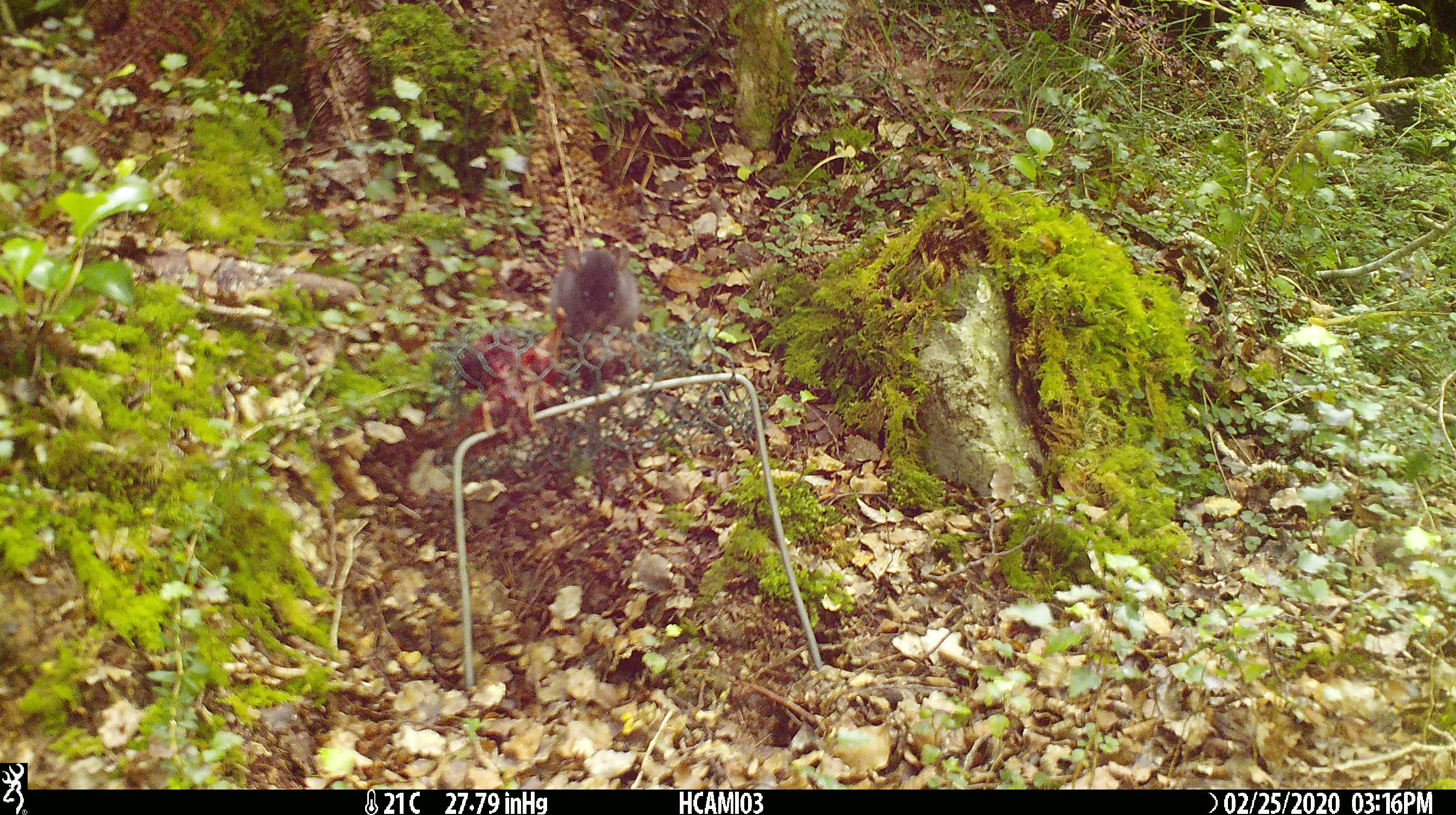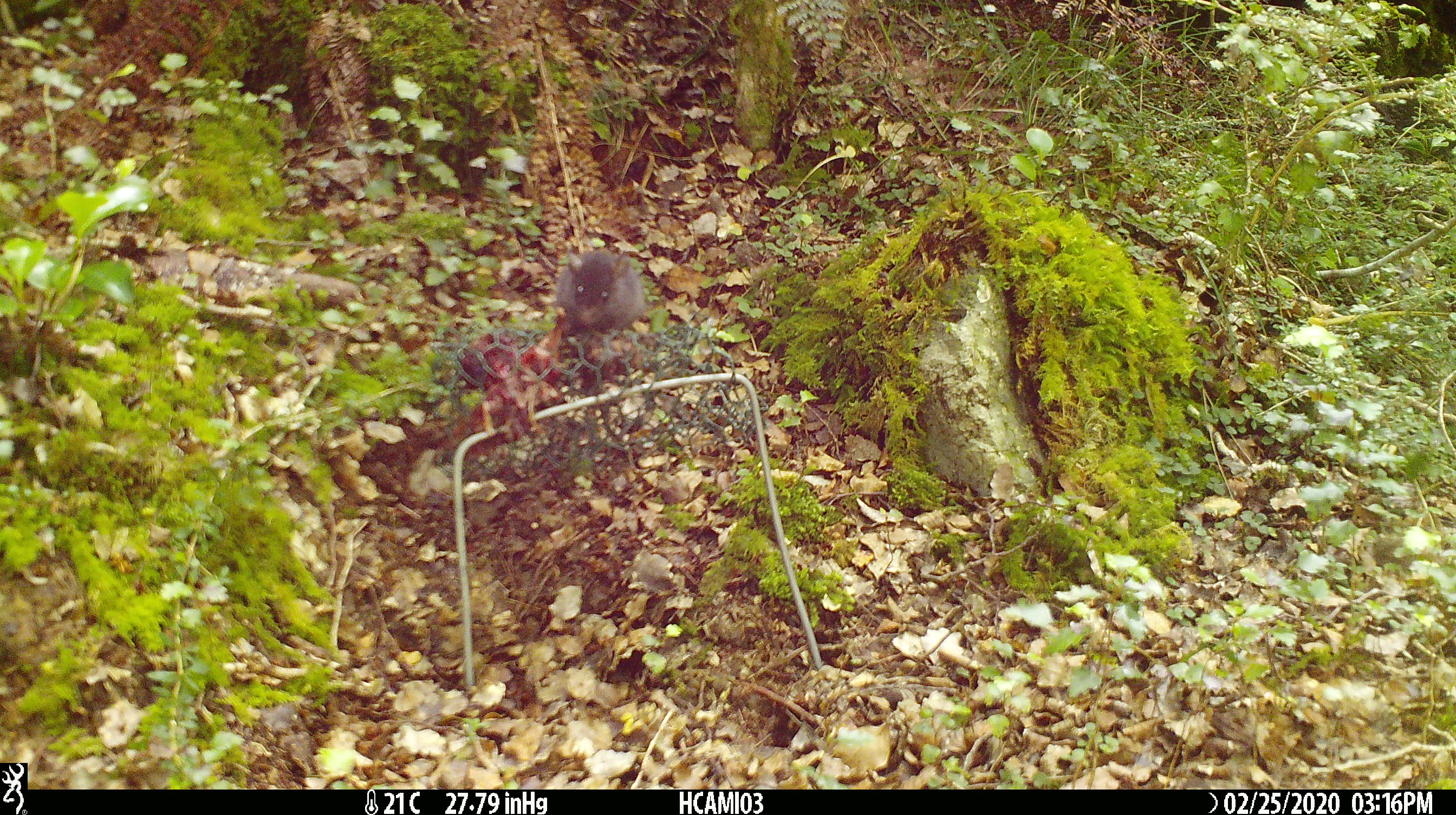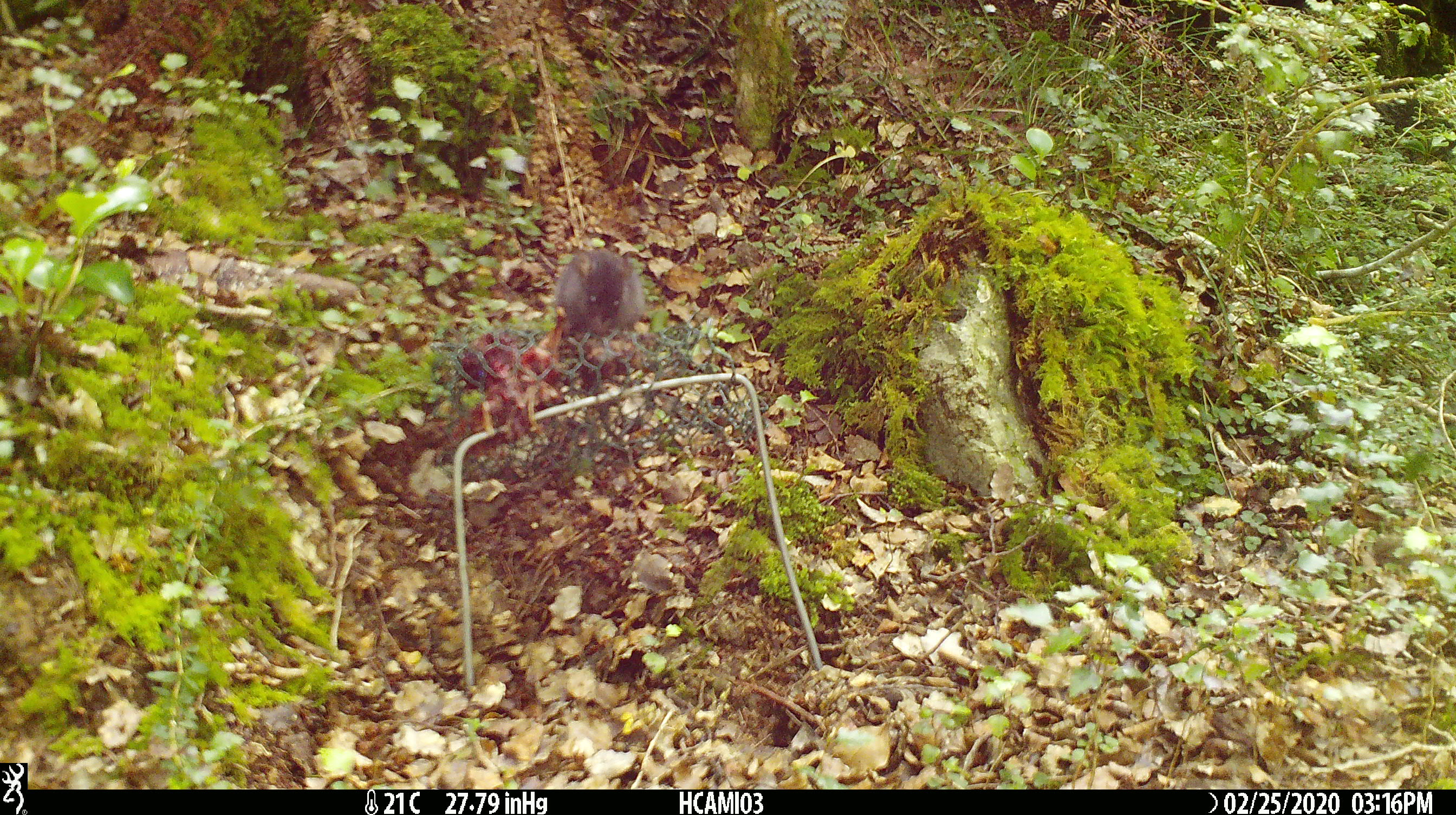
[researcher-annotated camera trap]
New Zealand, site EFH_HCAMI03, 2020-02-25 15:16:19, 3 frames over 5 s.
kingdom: Animalia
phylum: Chordata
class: Mammalia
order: Rodentia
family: Muridae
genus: Mus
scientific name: Mus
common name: mouse